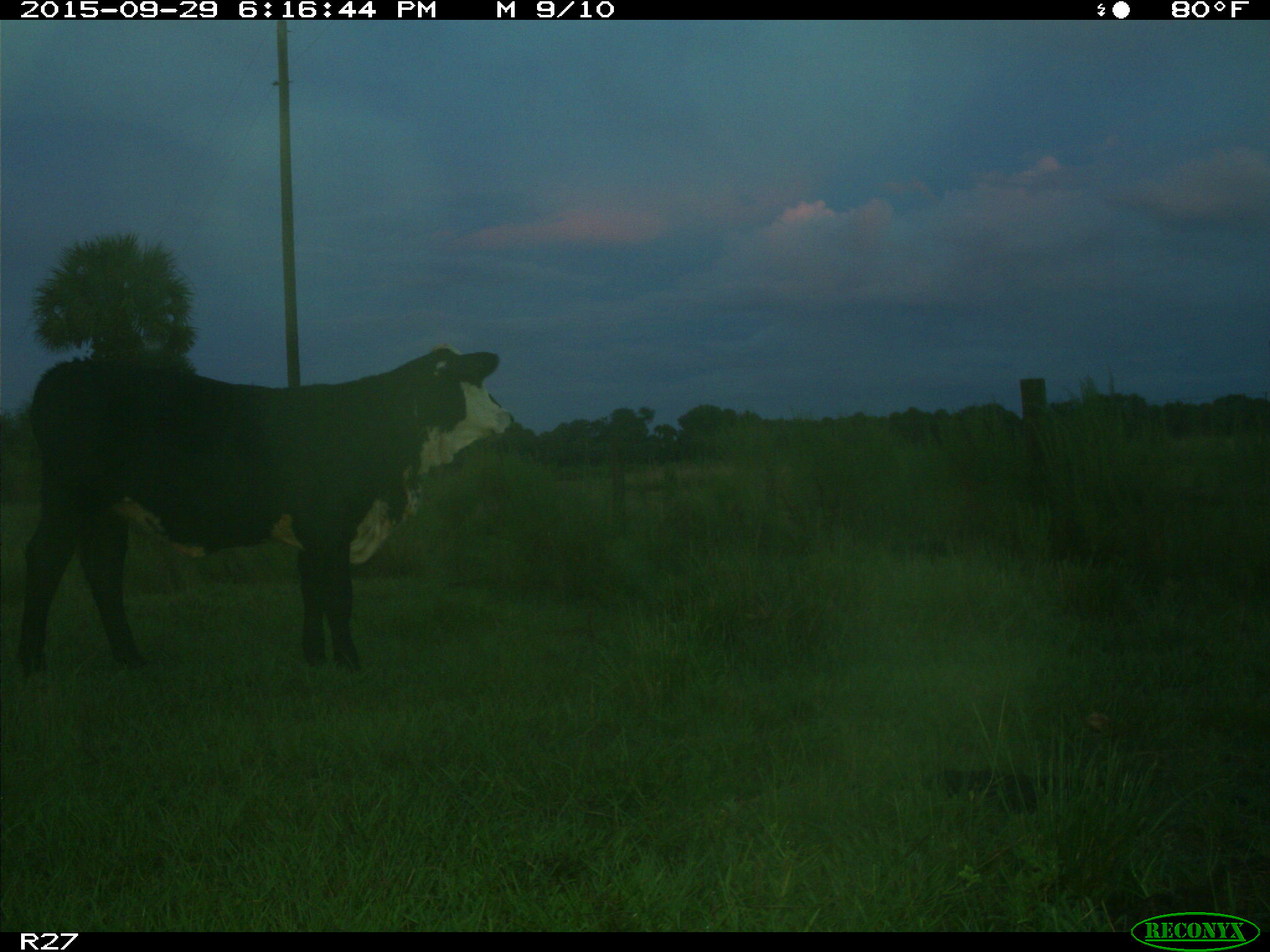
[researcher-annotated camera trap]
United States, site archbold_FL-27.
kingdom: Animalia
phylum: Chordata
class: Mammalia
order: Artiodactyla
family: Bovidae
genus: Bos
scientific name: Bos taurus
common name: domestic cow